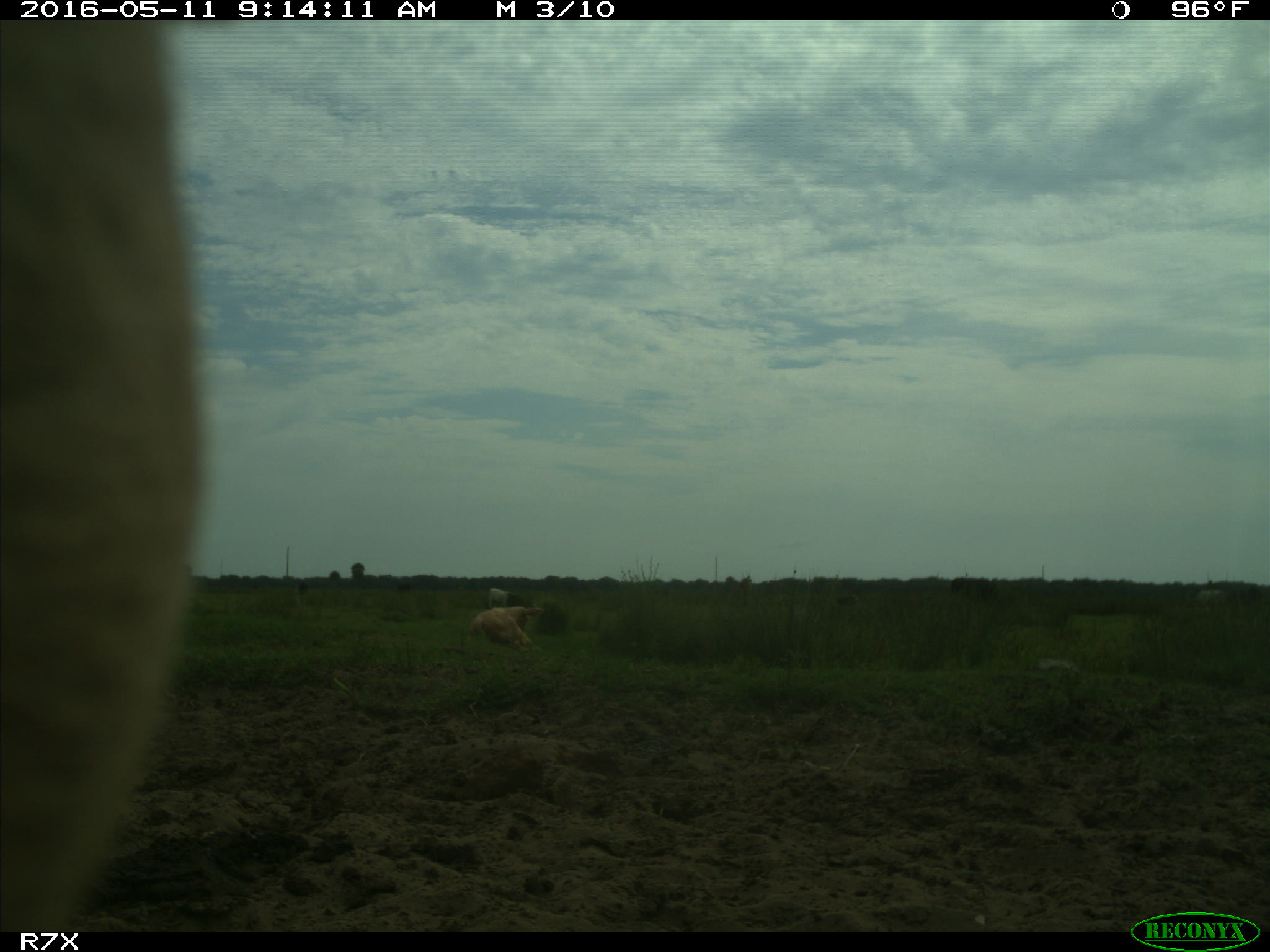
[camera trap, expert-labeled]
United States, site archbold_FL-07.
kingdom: Animalia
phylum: Chordata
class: Mammalia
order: Artiodactyla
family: Bovidae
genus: Bos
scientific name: Bos taurus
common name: domestic cow